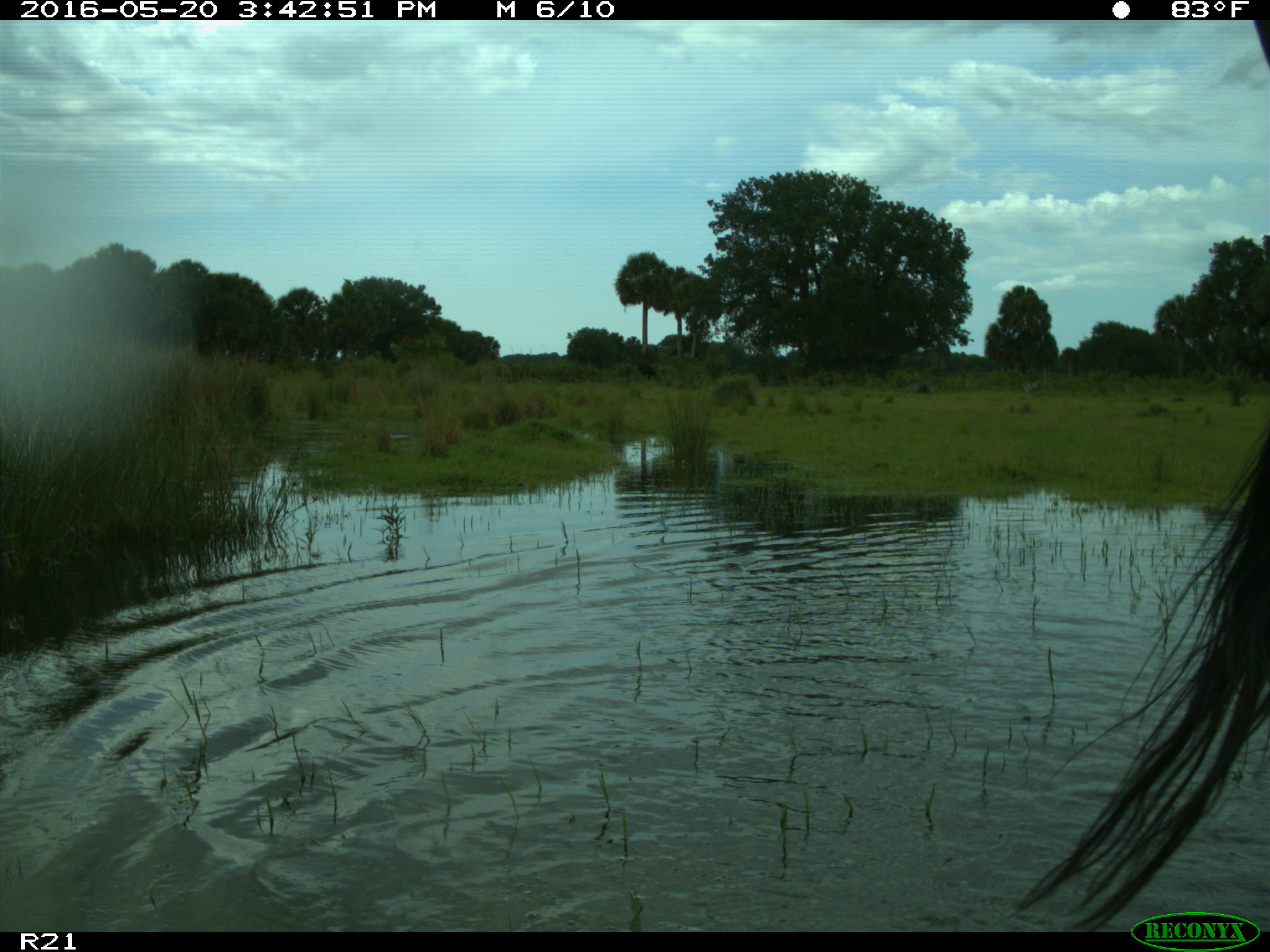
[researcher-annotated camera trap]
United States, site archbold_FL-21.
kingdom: Animalia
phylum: Chordata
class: Mammalia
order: Artiodactyla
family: Bovidae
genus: Bos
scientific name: Bos taurus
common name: domestic cow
Bos taurus (domestic cow).